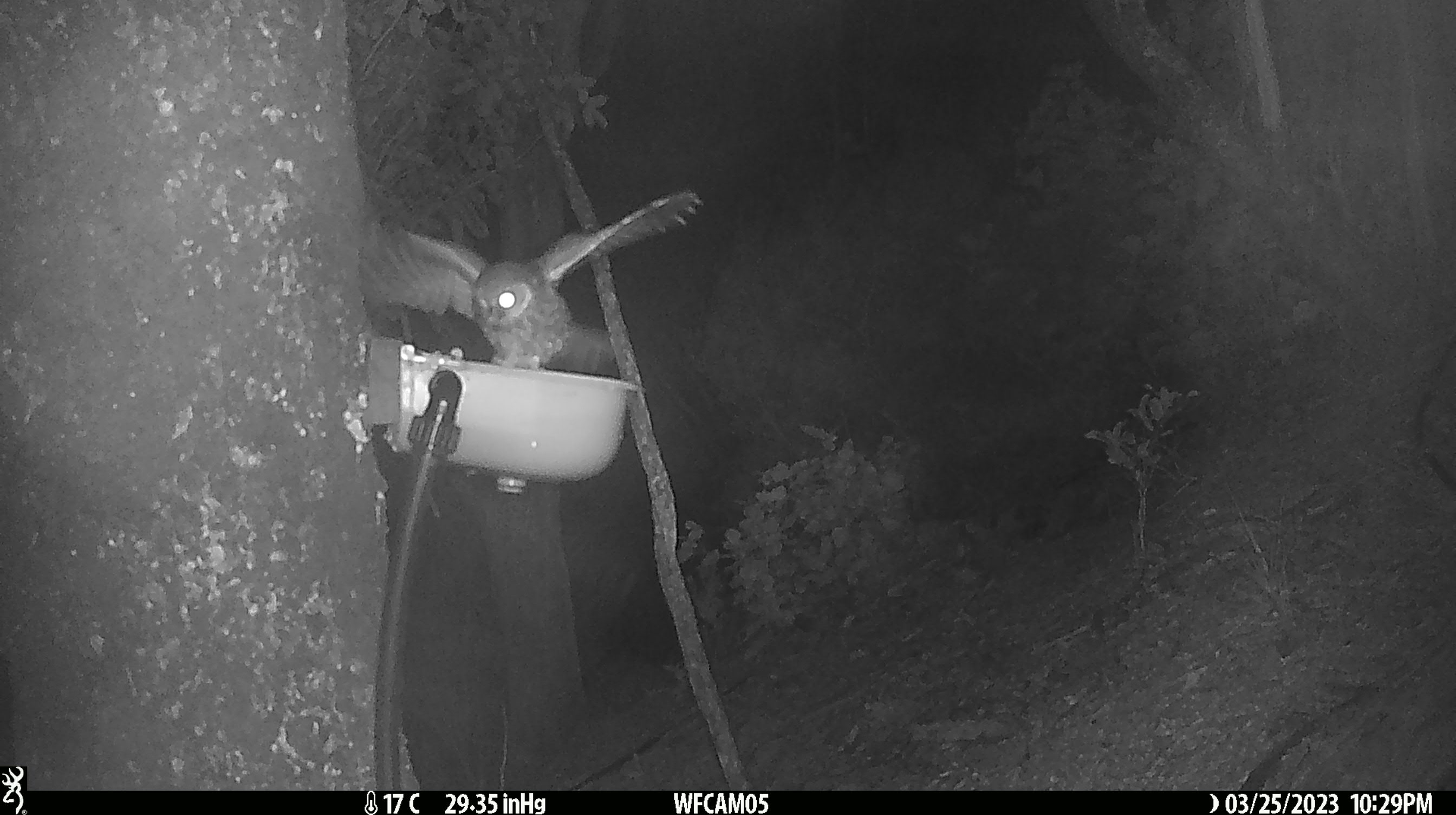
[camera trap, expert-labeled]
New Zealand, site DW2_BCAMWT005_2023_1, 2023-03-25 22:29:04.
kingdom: Animalia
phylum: Chordata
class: Aves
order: Strigiformes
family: Strigidae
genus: Ninox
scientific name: Ninox novaeseelandiae novaeseelandiae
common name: morepork